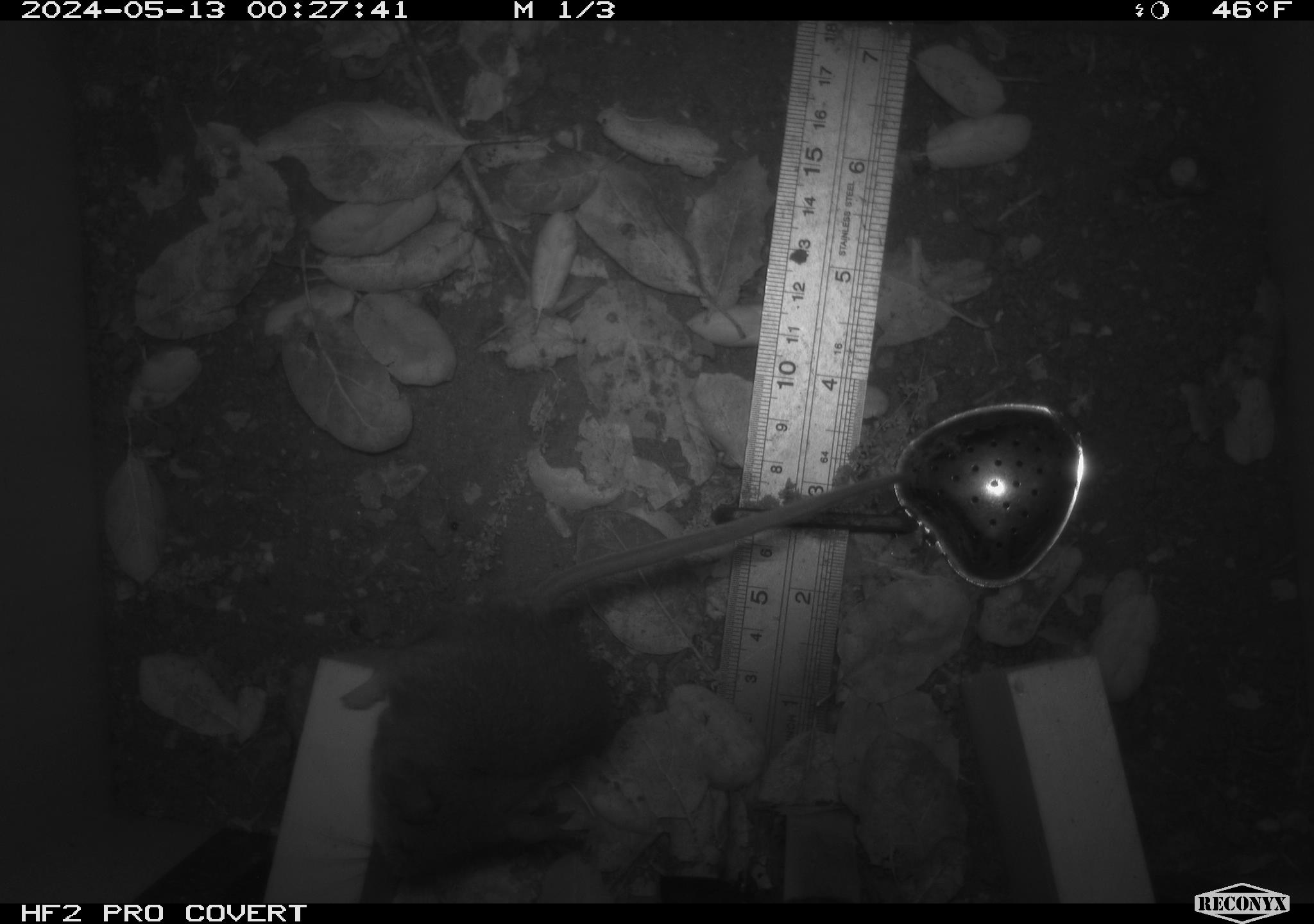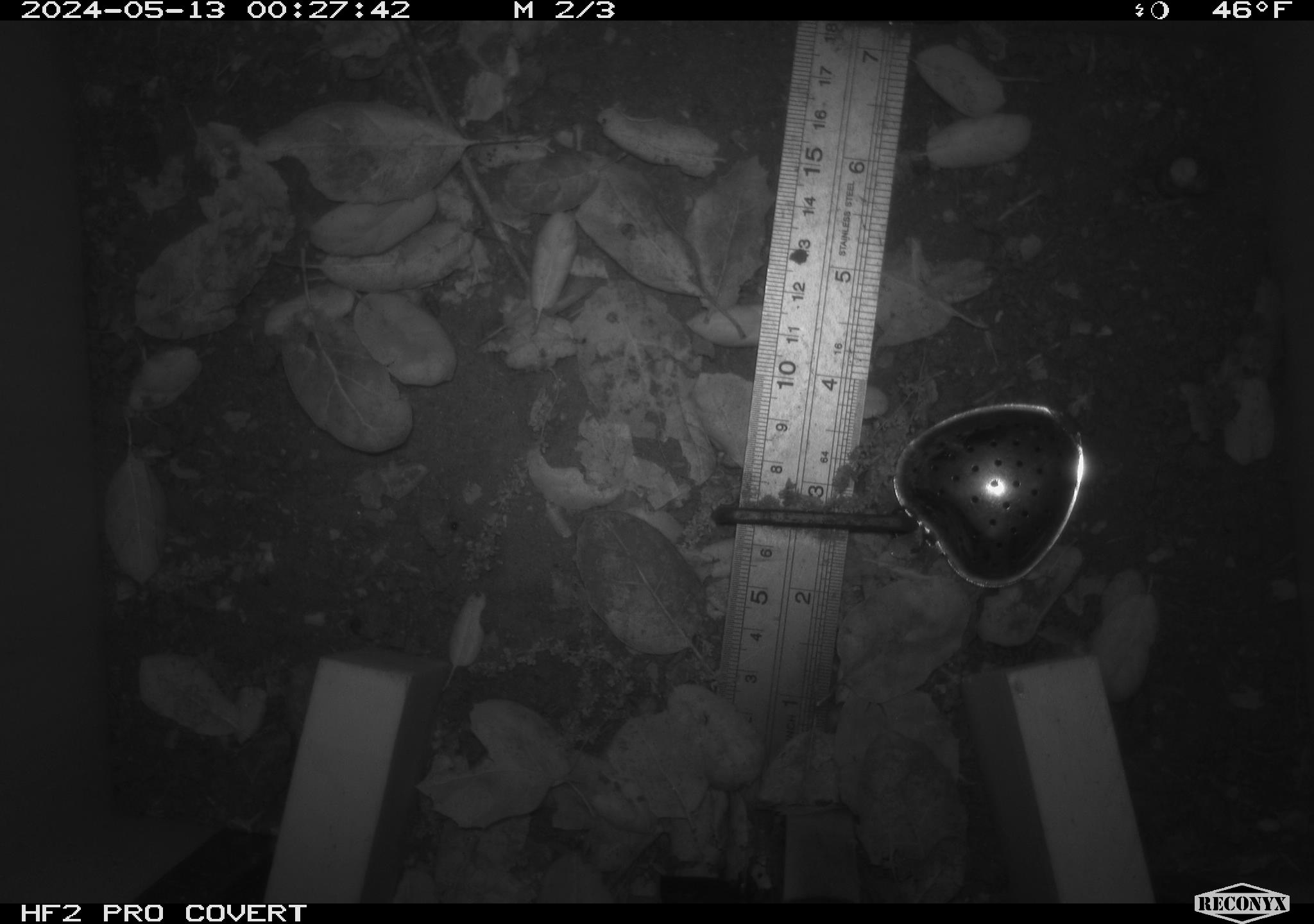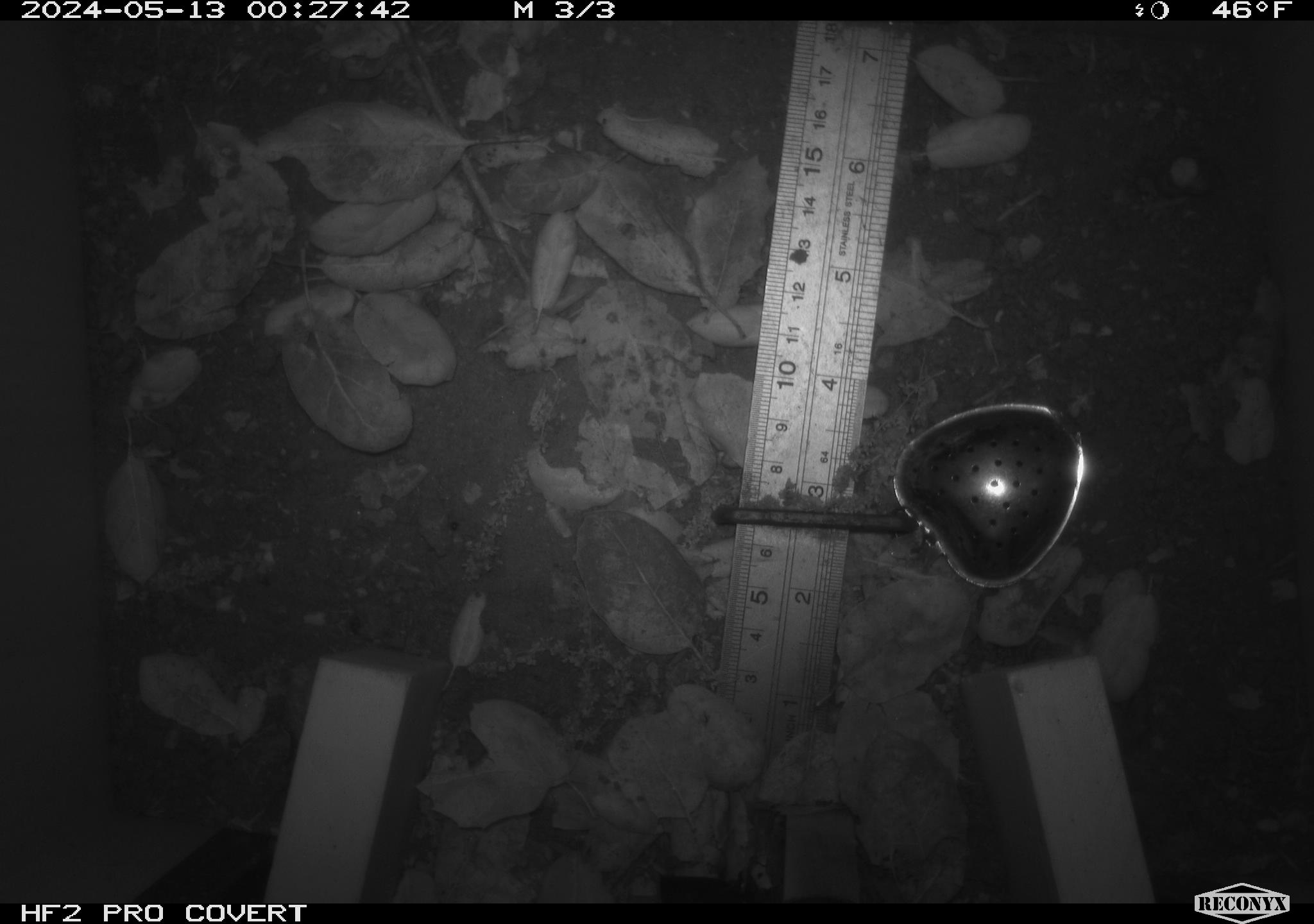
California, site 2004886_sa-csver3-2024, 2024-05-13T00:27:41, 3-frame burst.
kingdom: Animalia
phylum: Chordata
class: Mammalia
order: Rodentia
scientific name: Rodentia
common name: rodent